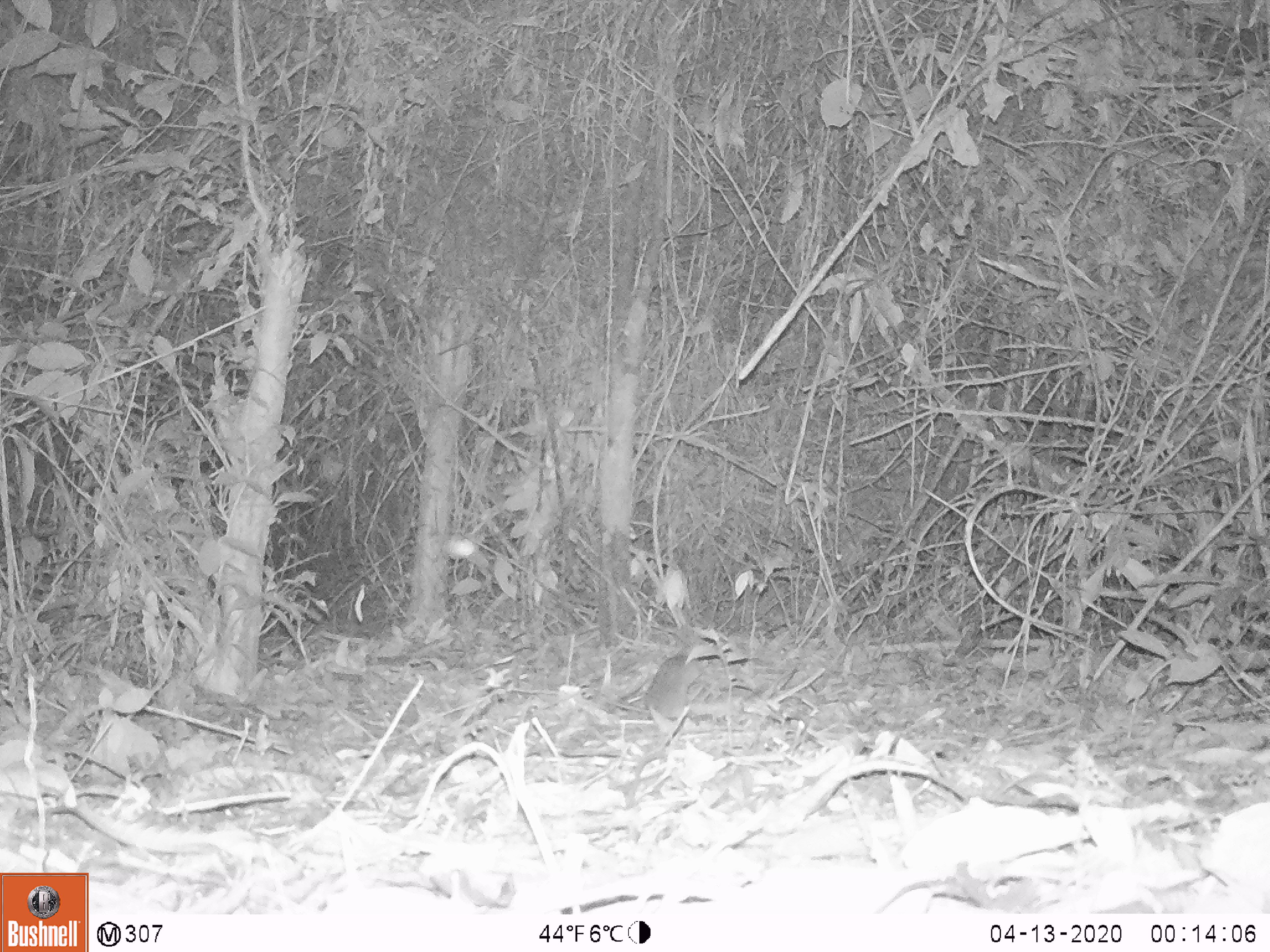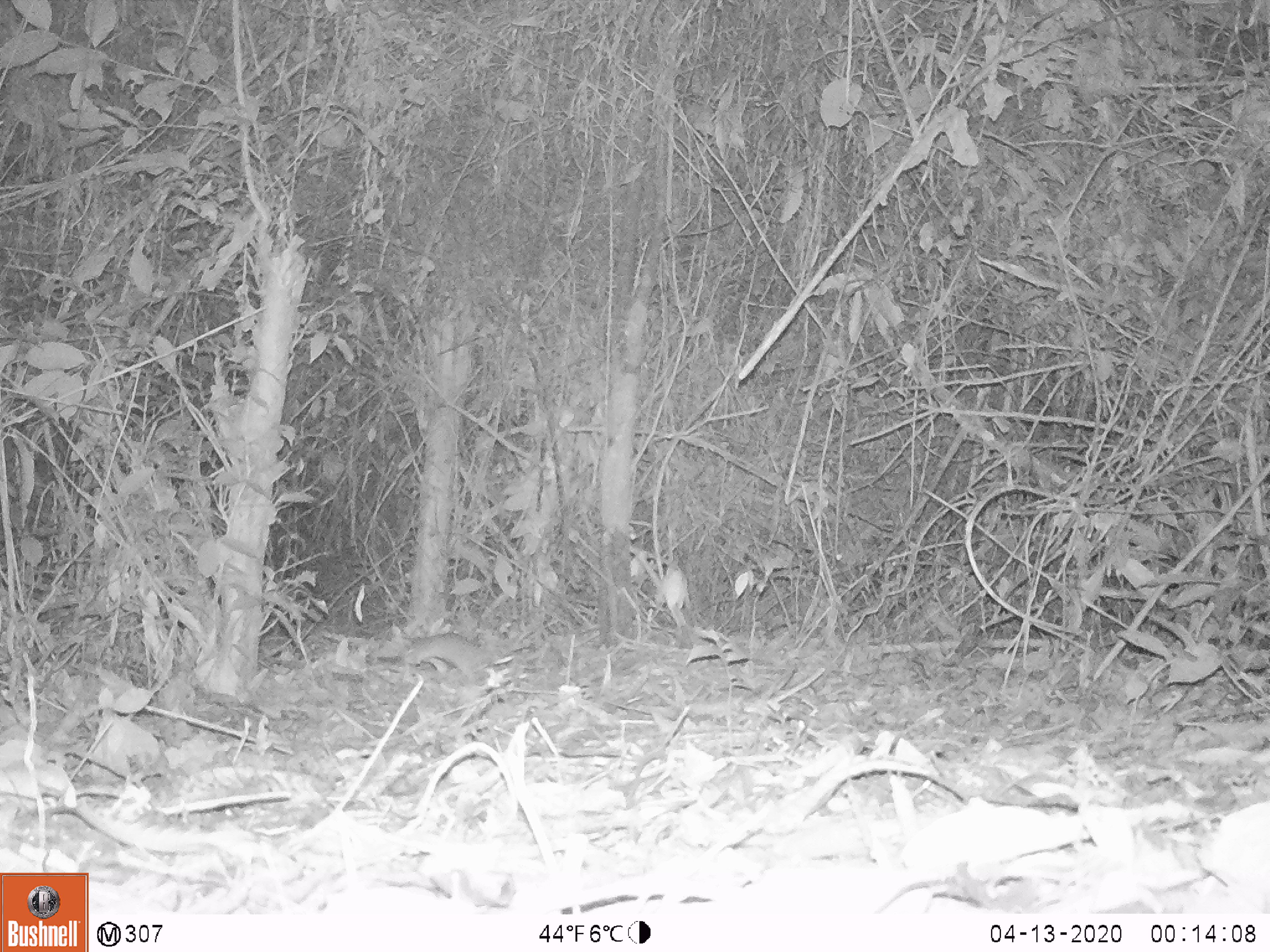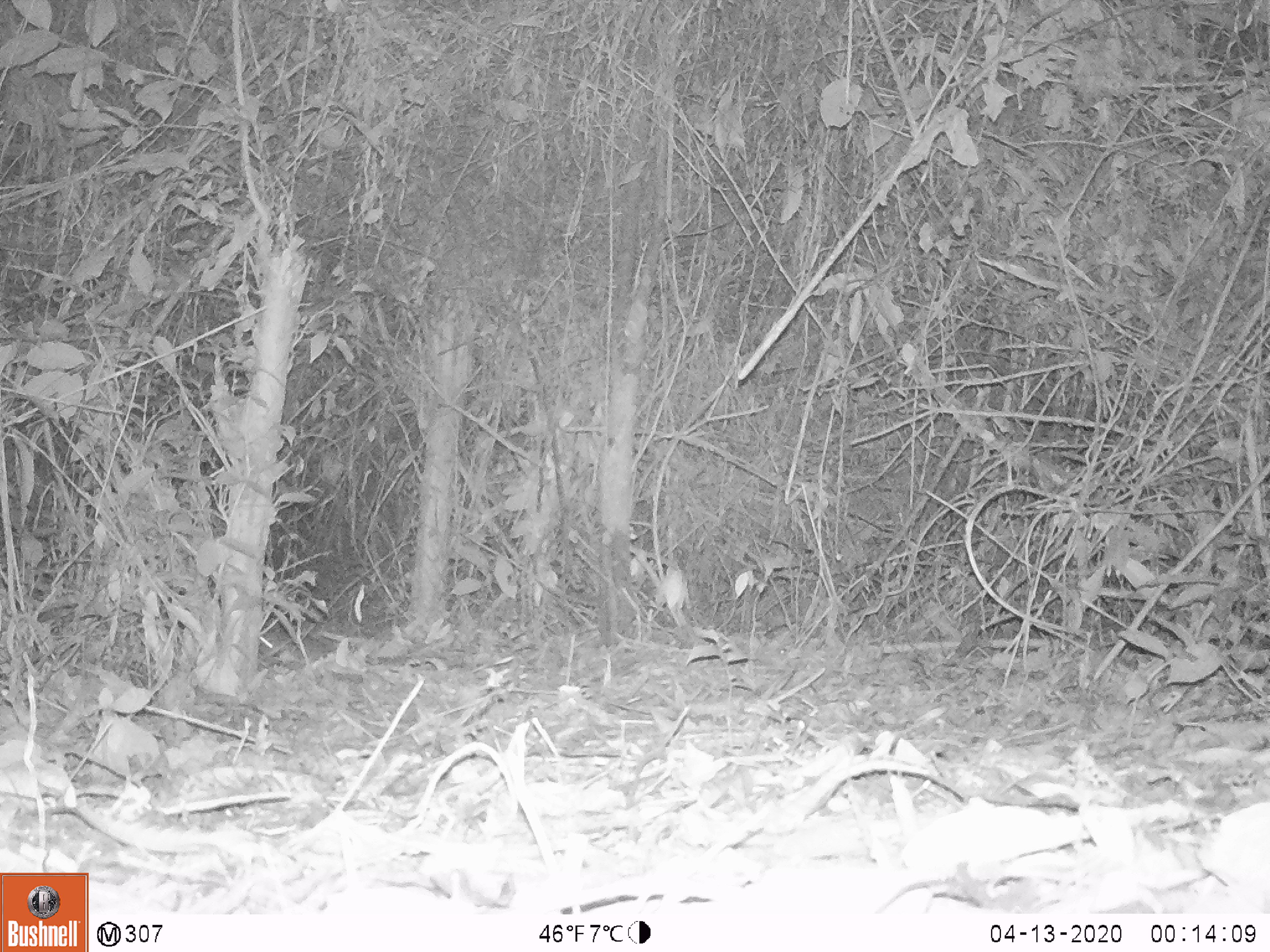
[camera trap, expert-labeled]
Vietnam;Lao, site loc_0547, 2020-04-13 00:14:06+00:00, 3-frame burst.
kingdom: Animalia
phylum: Chordata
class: Mammalia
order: Rodentia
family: Muridae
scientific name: Muridae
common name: old-world mice and rats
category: unidentified murid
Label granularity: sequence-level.